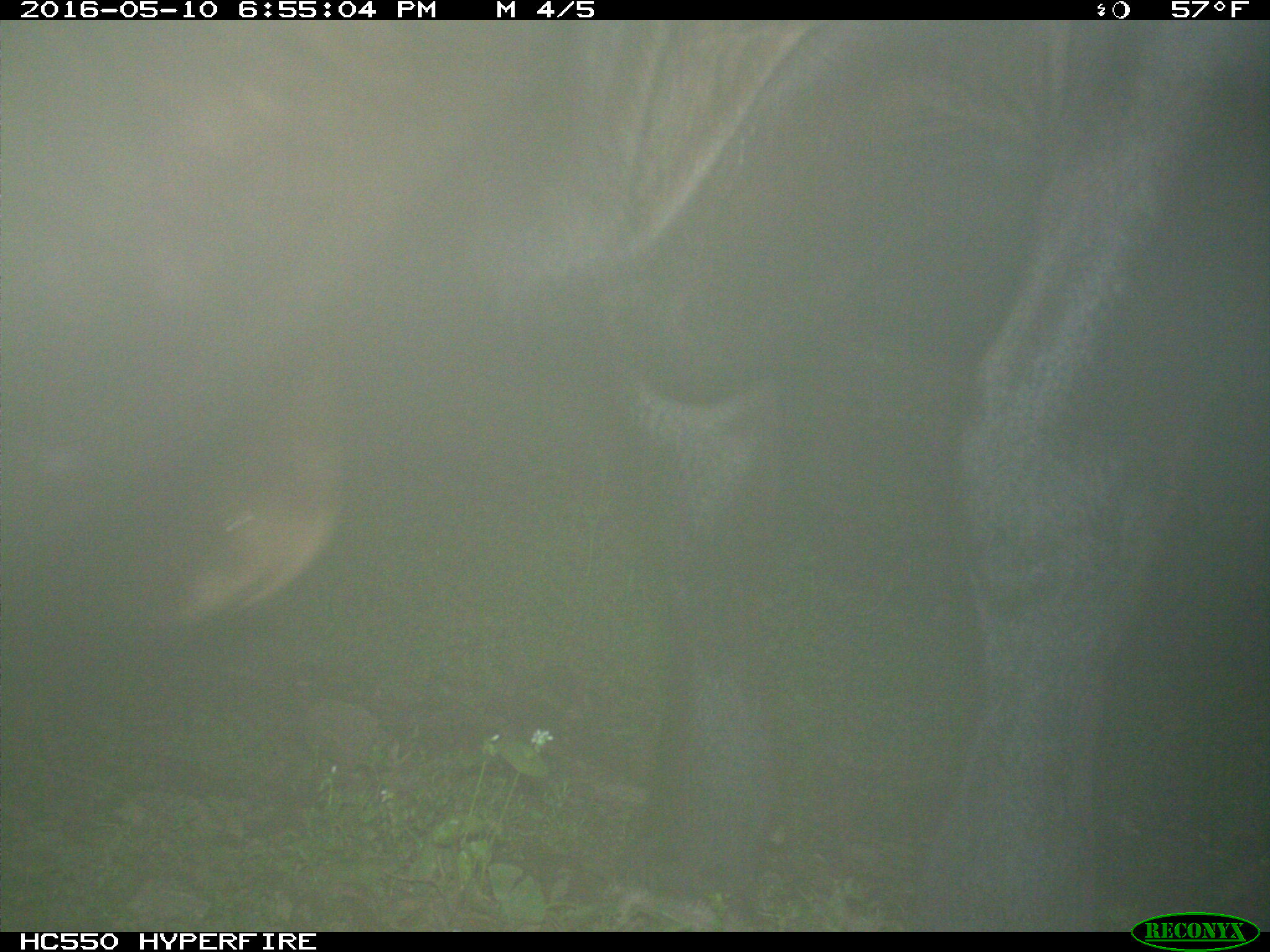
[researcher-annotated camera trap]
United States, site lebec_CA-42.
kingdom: Animalia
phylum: Chordata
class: Mammalia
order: Artiodactyla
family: Bovidae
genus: Bos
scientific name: Bos taurus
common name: domestic cow